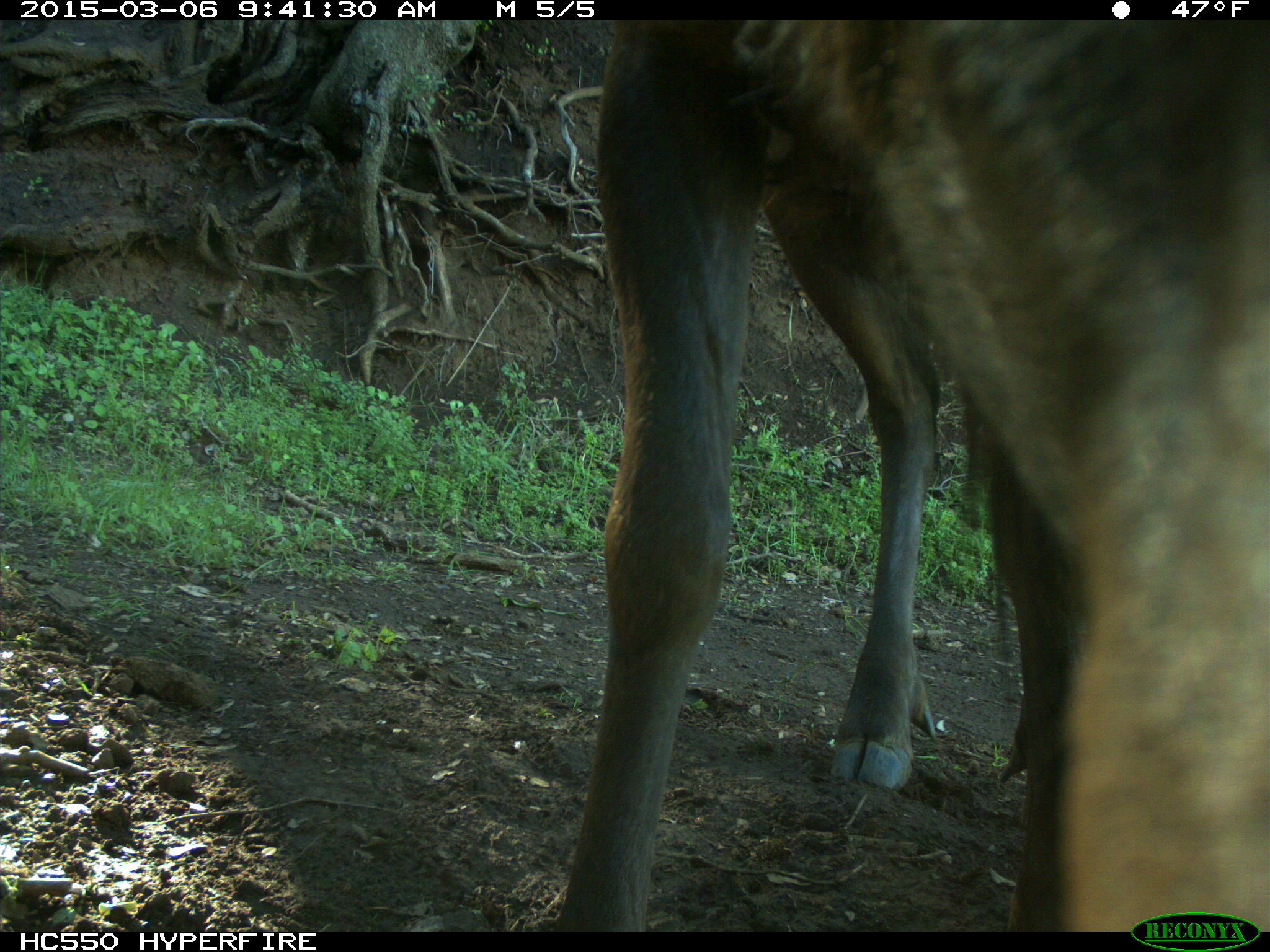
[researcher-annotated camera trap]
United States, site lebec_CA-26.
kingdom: Animalia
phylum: Chordata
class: Mammalia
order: Artiodactyla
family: Cervidae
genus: Cervus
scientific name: Cervus canadensis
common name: elk